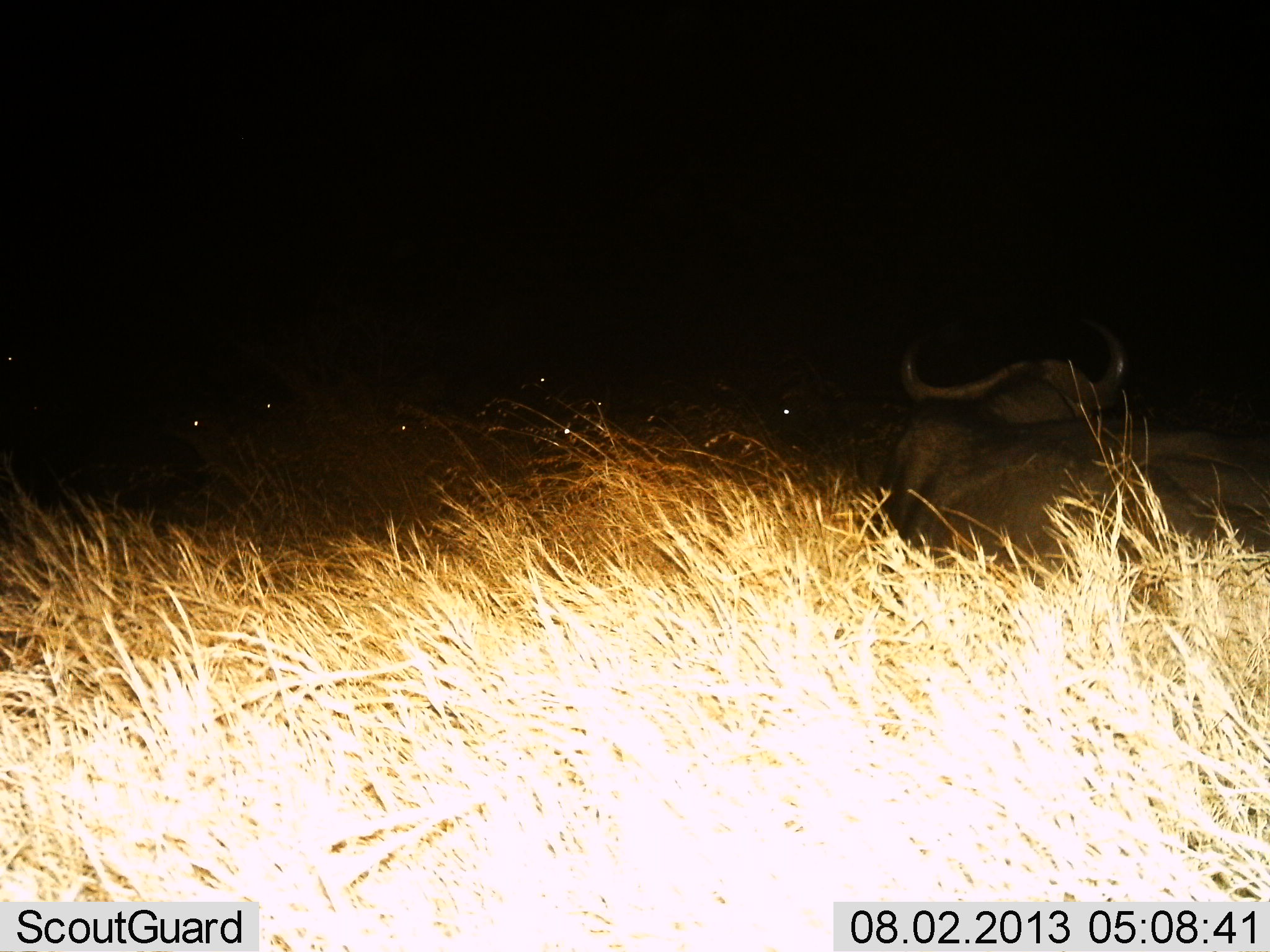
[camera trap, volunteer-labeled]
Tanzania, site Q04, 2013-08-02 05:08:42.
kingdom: Animalia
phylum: Chordata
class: Mammalia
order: Artiodactyla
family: Bovidae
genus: Syncerus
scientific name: Syncerus caffer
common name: cape buffalo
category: buffalo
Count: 2.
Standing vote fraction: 9%.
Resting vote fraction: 96%.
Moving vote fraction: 4%.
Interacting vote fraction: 4%.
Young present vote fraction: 4%.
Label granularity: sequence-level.